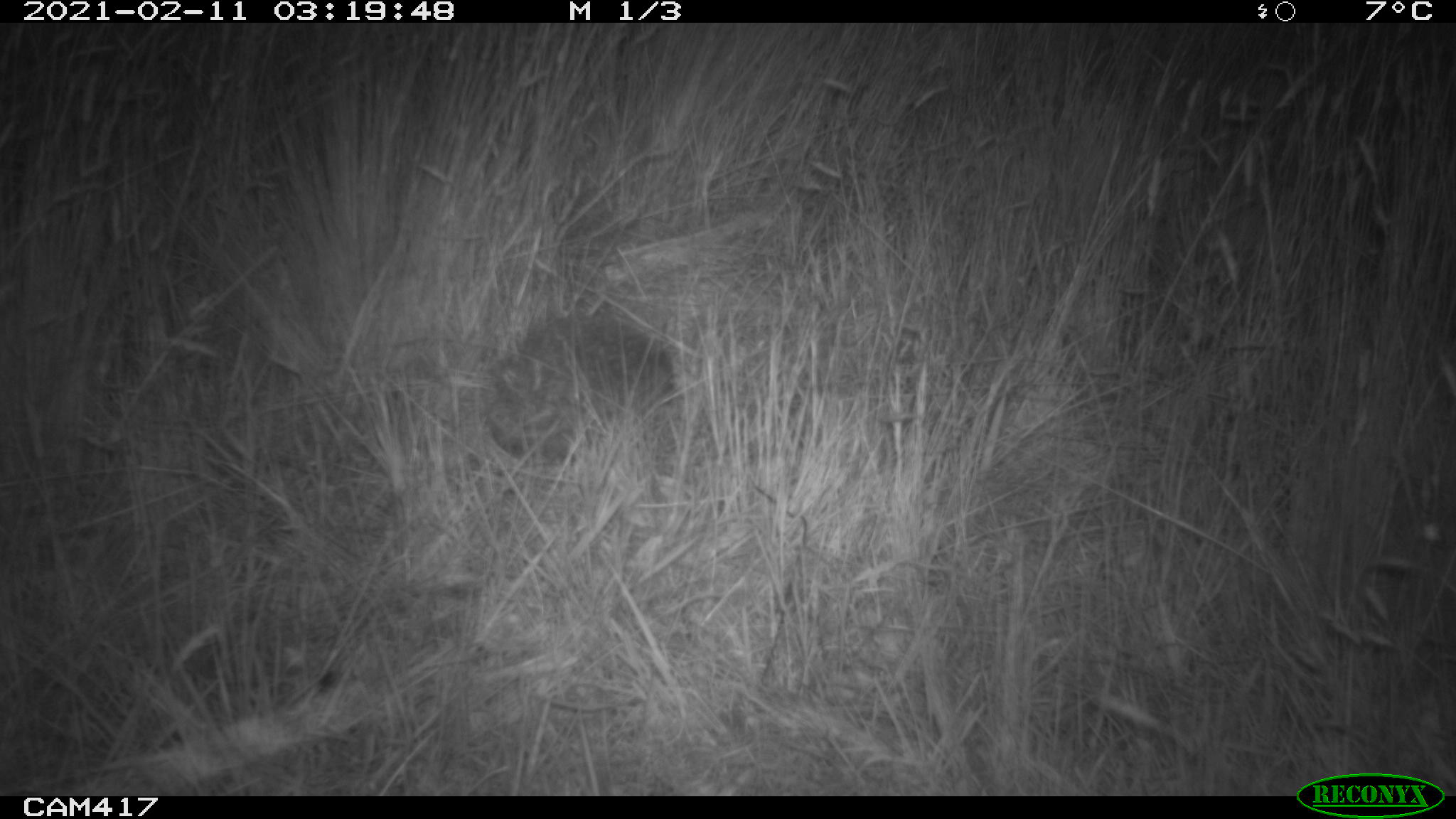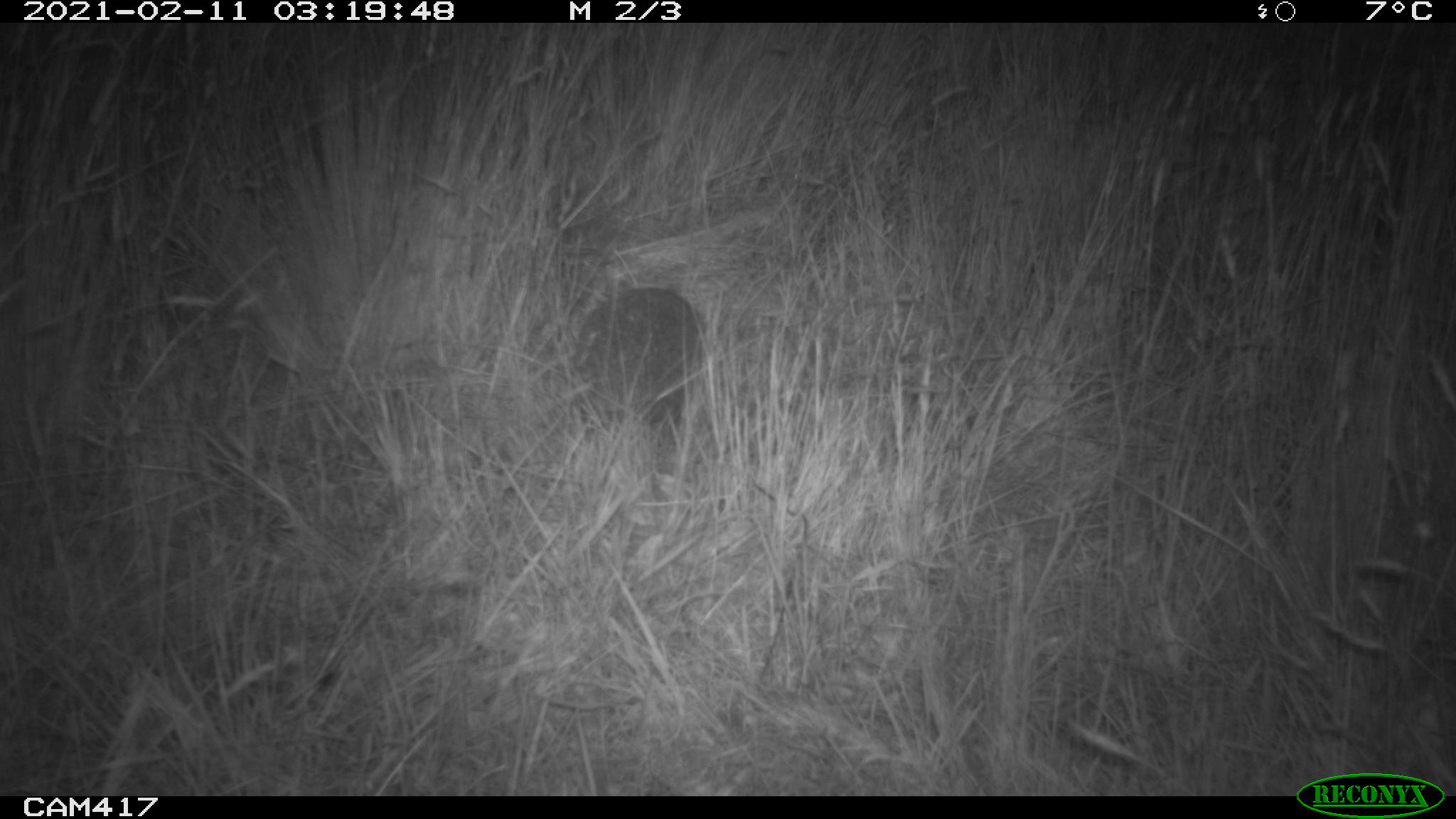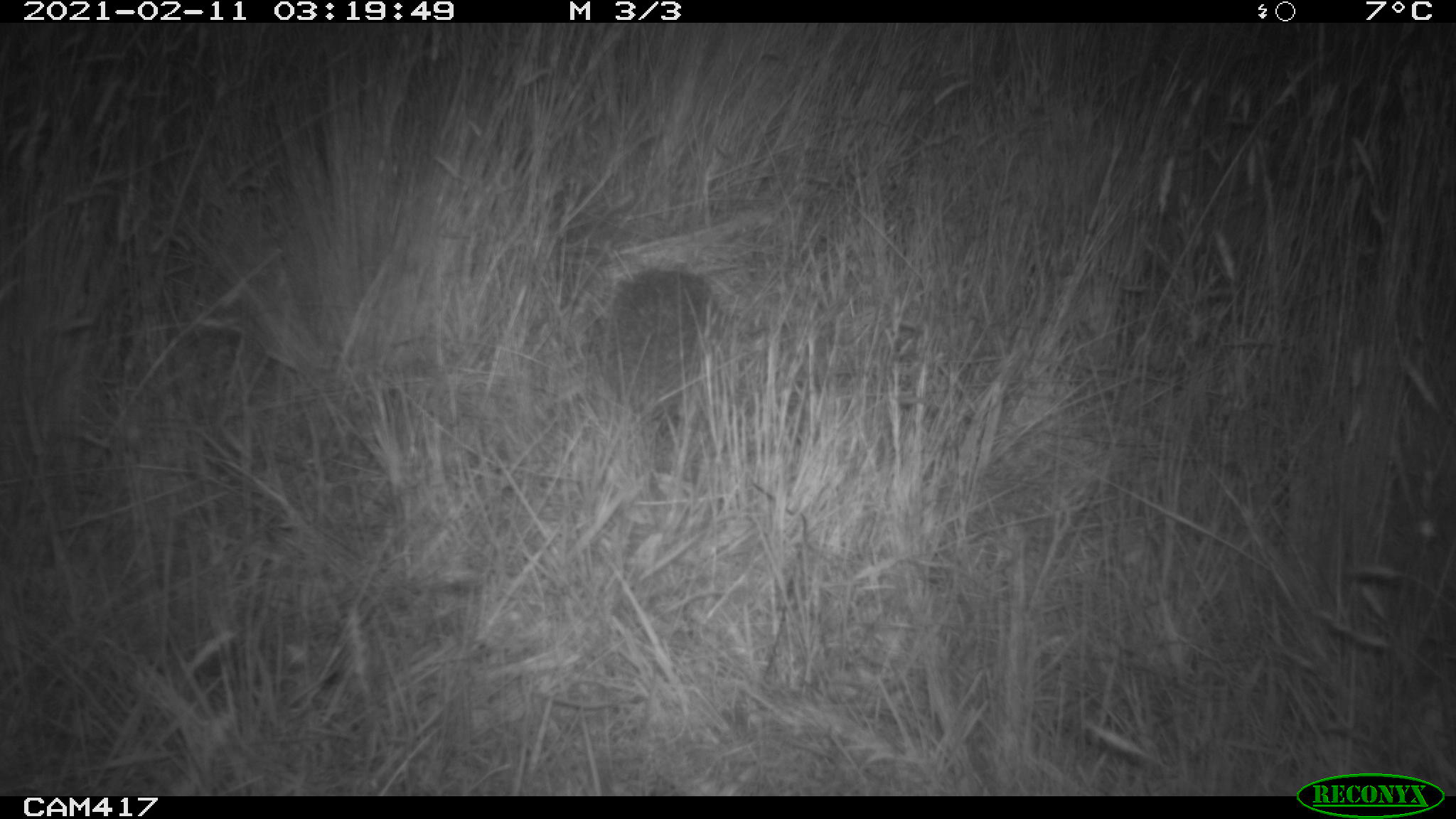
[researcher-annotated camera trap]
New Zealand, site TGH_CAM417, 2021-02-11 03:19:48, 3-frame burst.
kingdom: Animalia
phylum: Chordata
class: Mammalia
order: Eulipotyphla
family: Erinaceidae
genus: Erinaceus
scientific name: Erinaceus europaeus europaeus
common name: european hedgehog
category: hedgehog